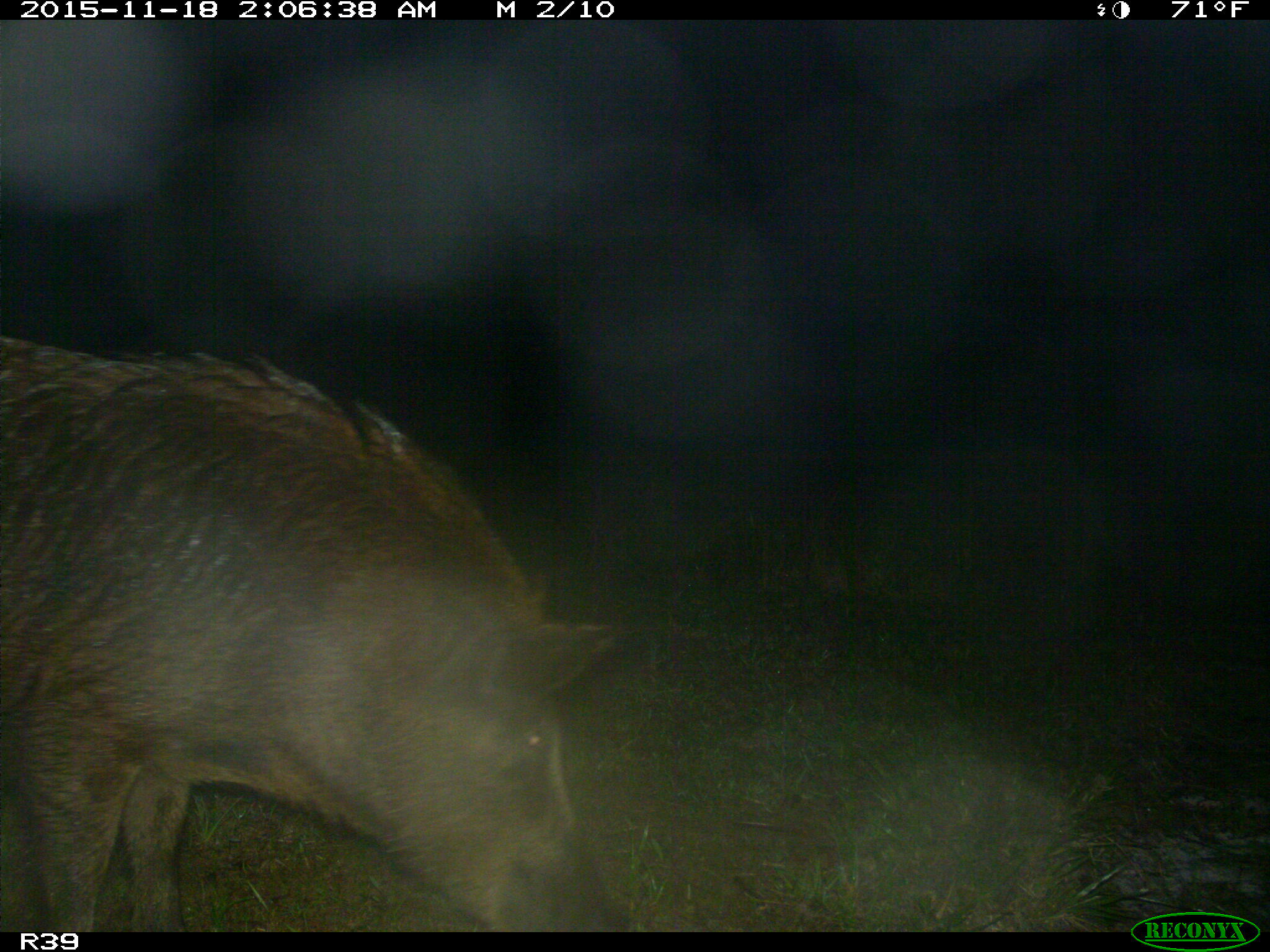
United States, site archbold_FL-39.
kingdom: Animalia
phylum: Chordata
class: Mammalia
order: Artiodactyla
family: Suidae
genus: Sus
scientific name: Sus scrofa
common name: wild boar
Sus scrofa (wild boar).